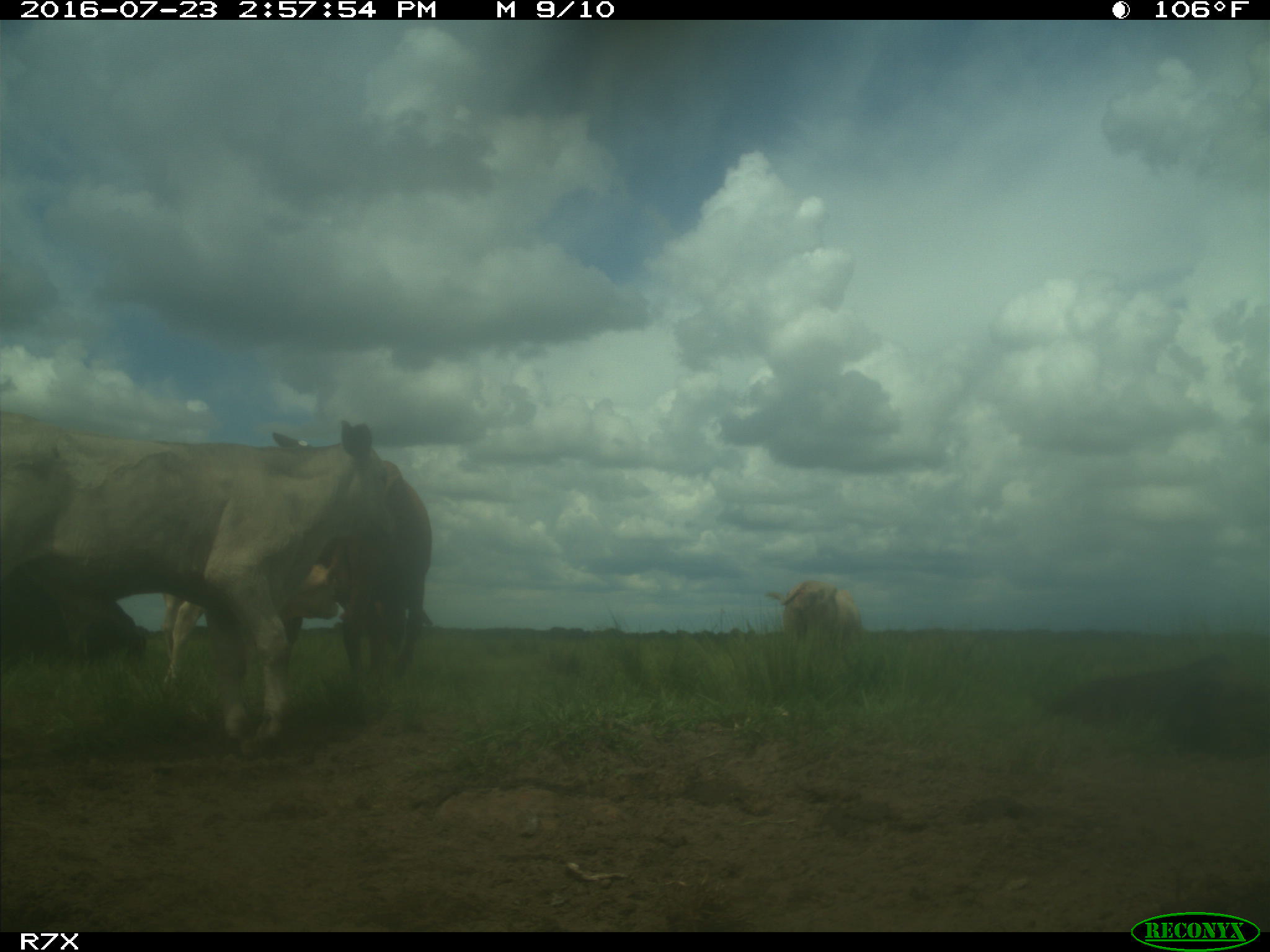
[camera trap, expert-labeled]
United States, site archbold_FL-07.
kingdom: Animalia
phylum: Chordata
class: Mammalia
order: Artiodactyla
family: Bovidae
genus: Bos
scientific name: Bos taurus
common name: domestic cow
Bos taurus (domestic cow).